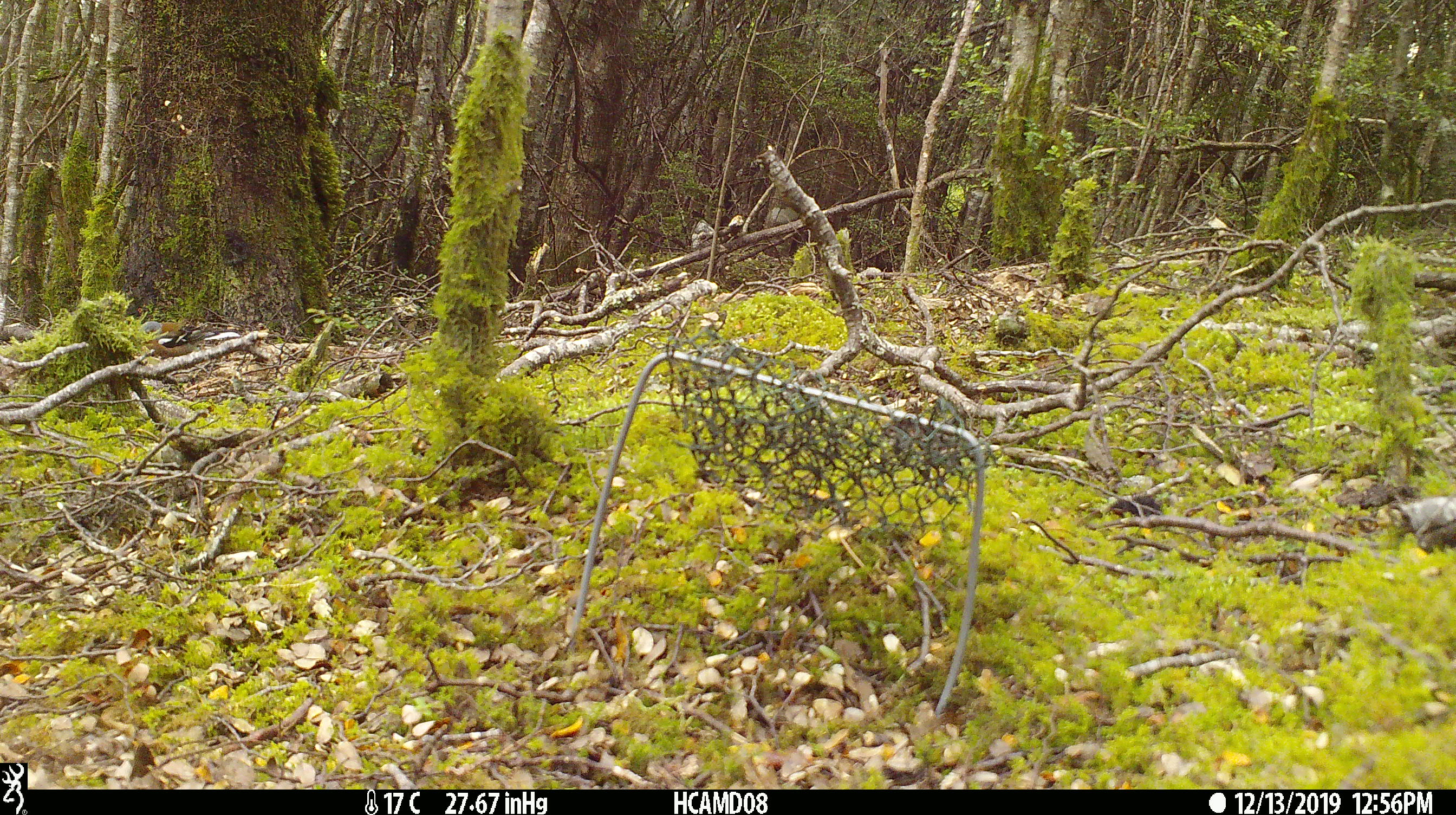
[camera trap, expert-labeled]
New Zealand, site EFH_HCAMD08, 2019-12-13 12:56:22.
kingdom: Animalia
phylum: Chordata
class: Aves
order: Passeriformes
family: Fringillidae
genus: Fringilla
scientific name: Fringilla coelebs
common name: common chaffinch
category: chaffinch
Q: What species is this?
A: Chaffinch (common chaffinch) (Fringilla coelebs).